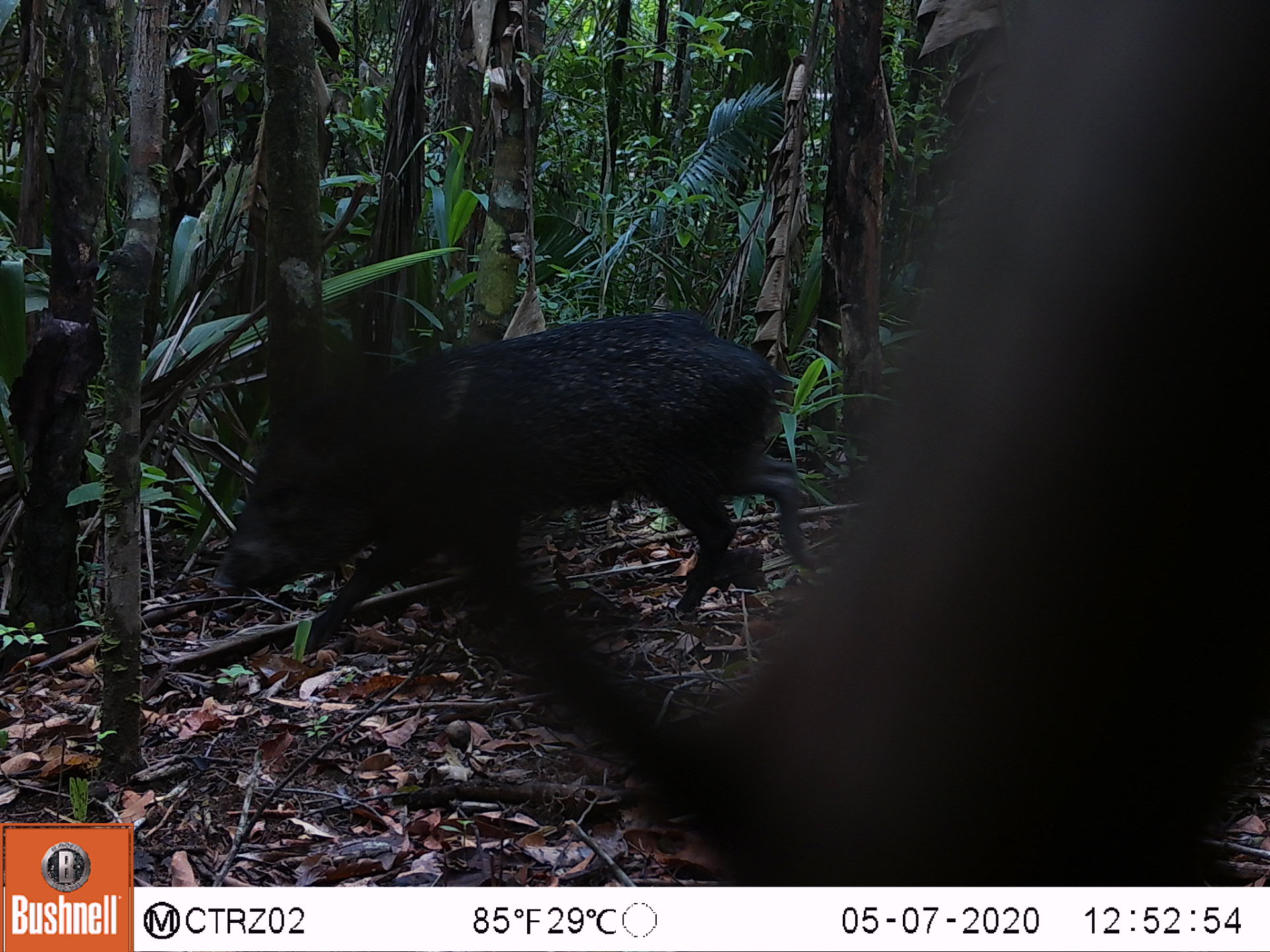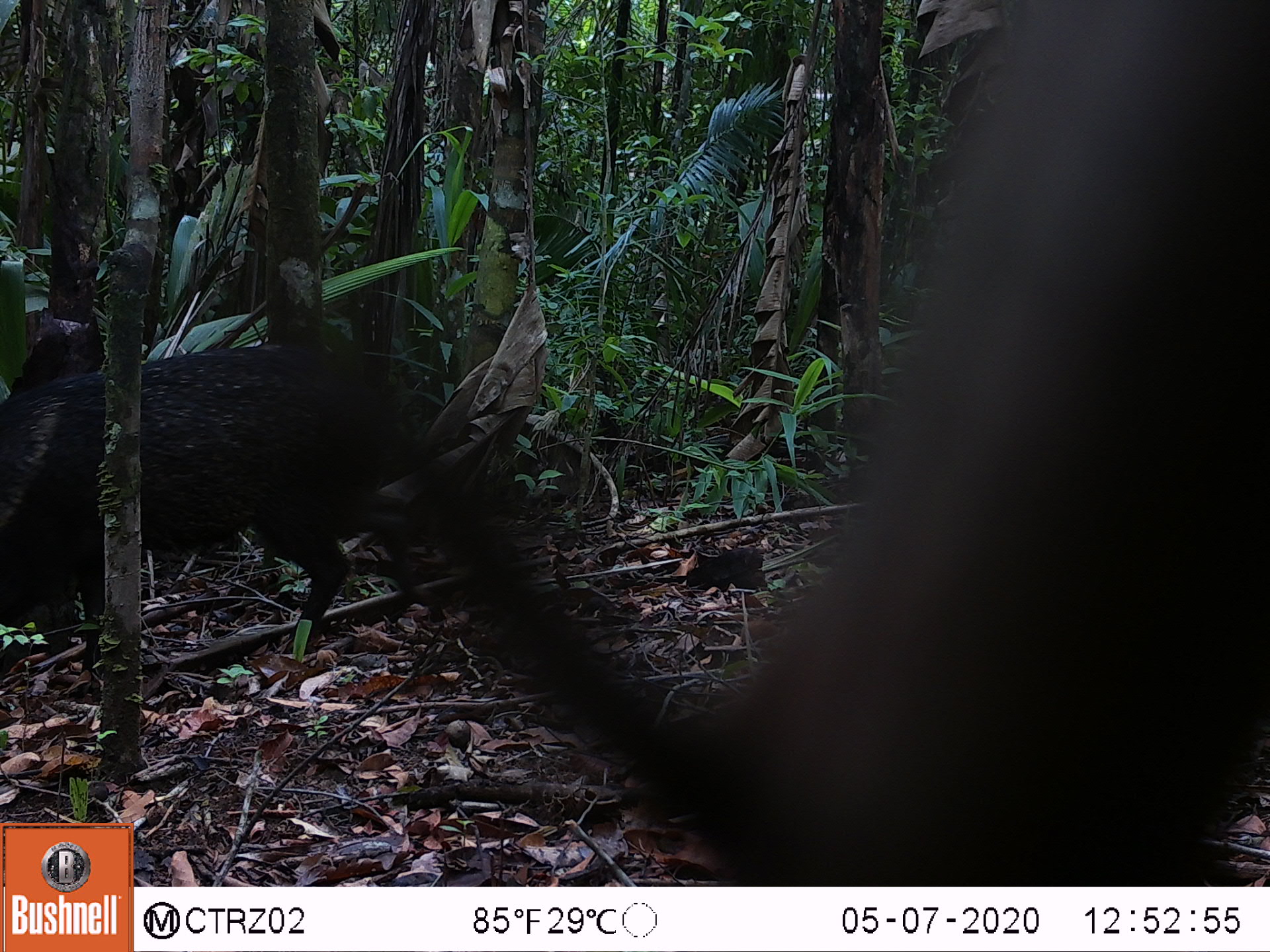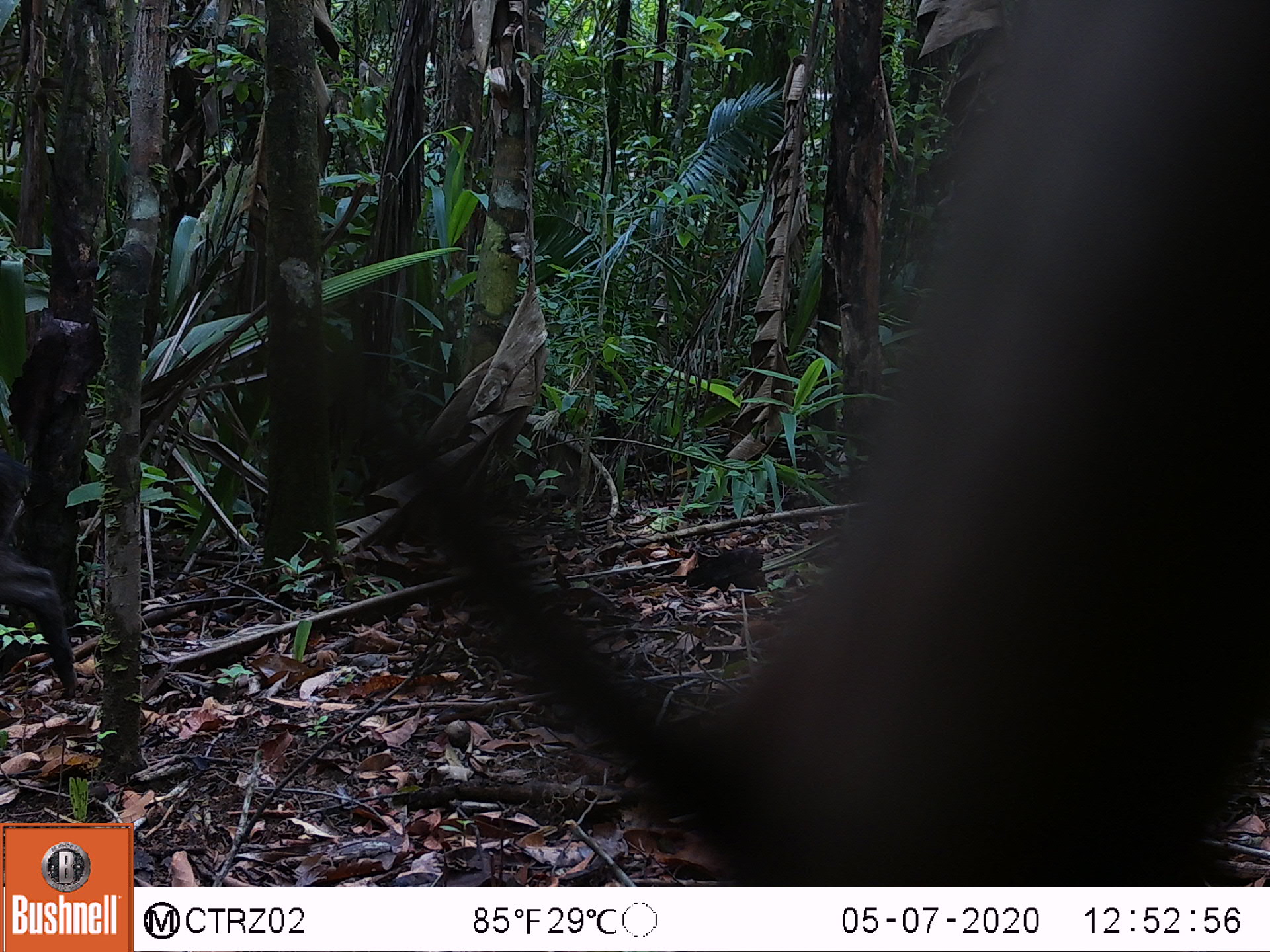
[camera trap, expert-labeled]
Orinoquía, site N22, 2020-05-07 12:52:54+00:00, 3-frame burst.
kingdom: Animalia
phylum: Chordata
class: Mammalia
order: Artiodactyla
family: Tayassuidae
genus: Pecari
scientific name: Pecari tajacu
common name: collared peccary